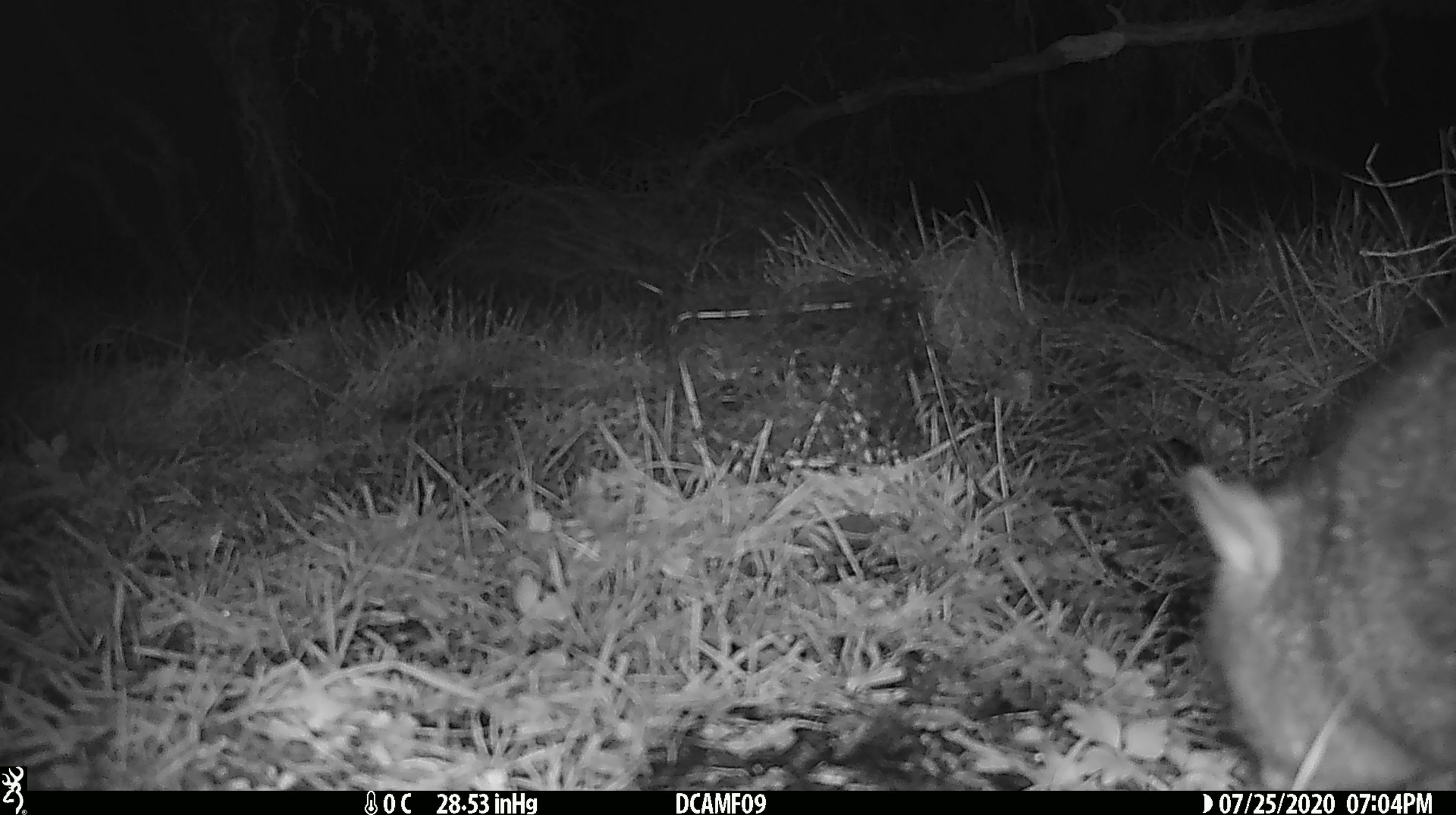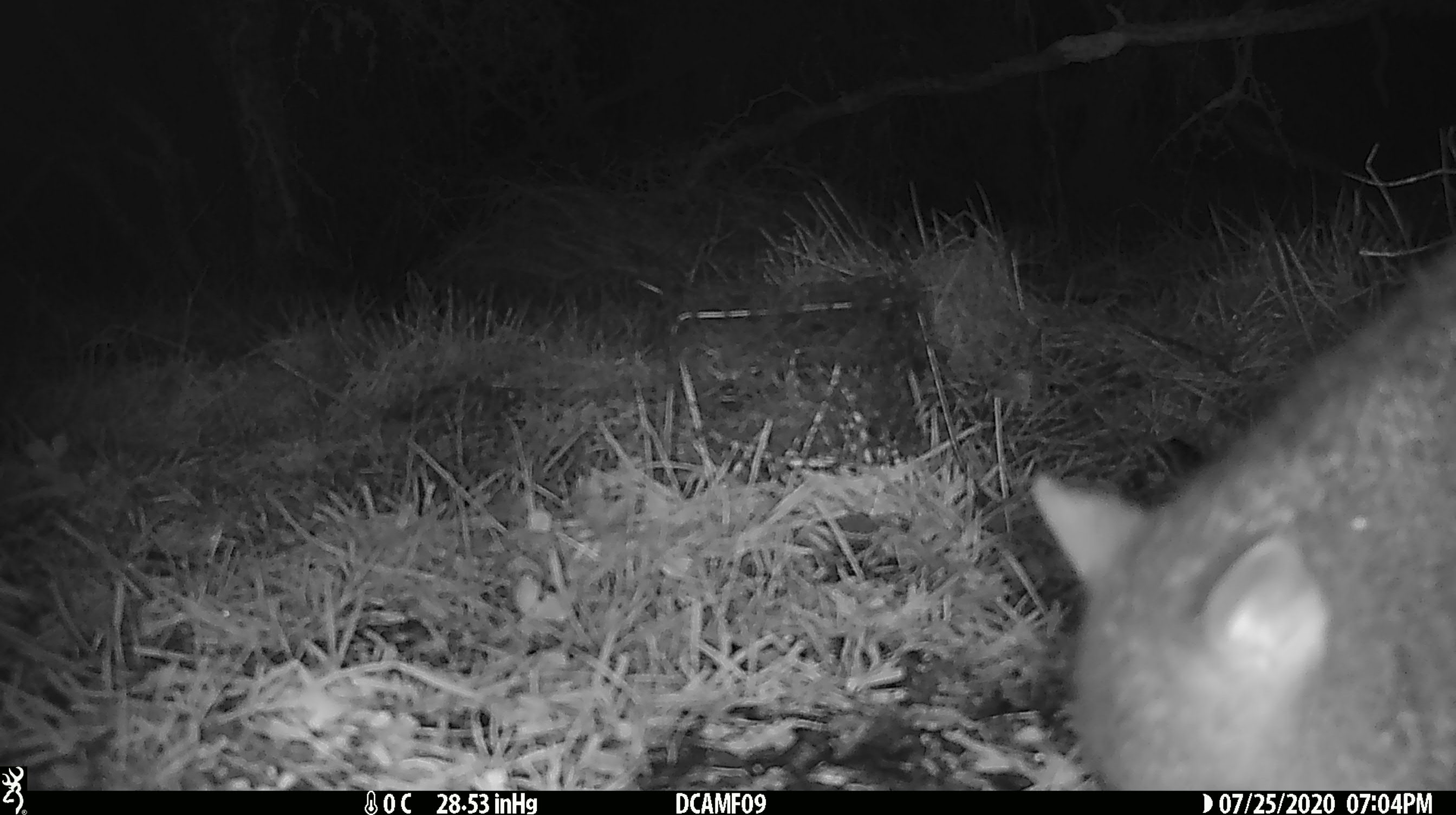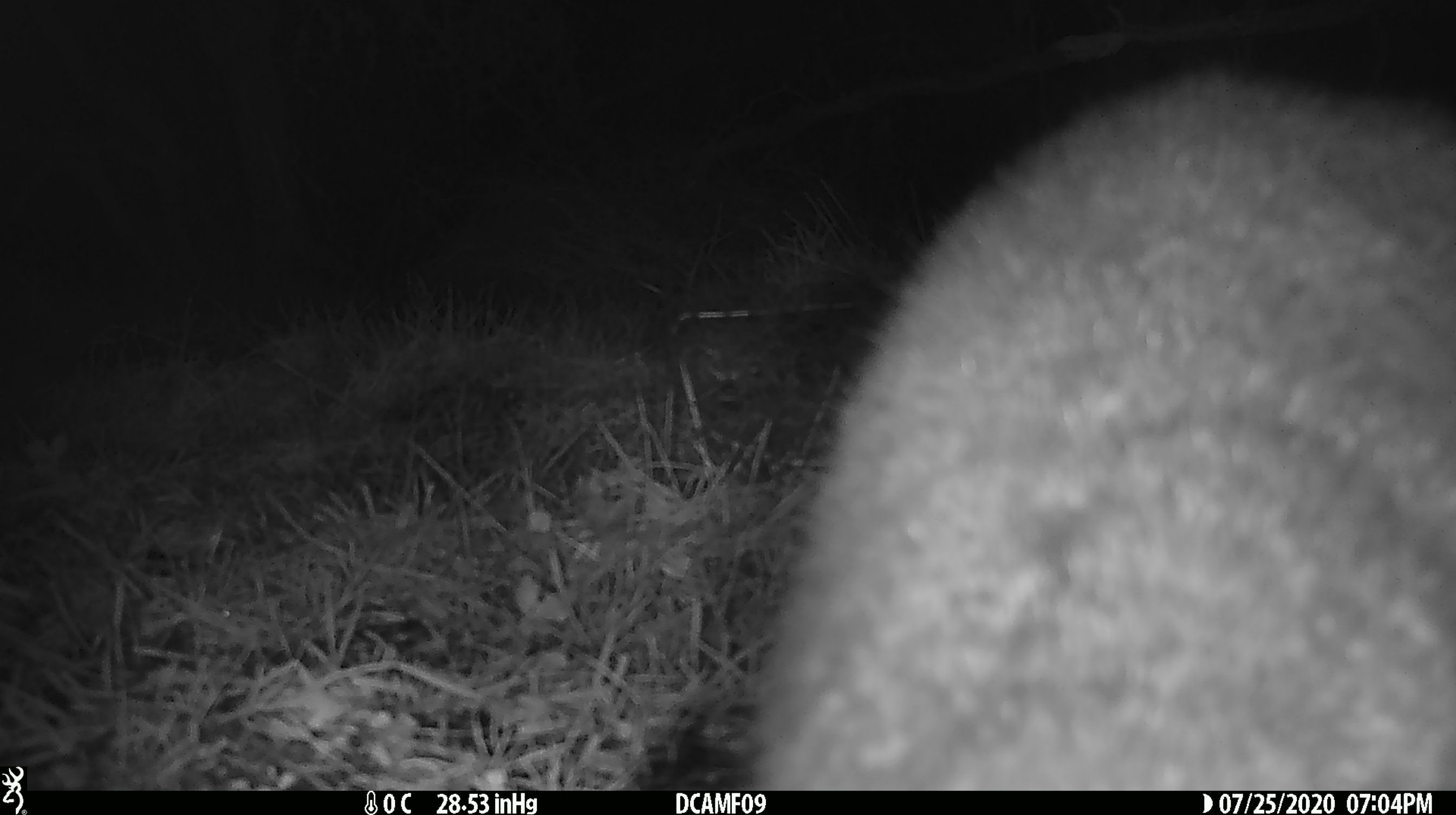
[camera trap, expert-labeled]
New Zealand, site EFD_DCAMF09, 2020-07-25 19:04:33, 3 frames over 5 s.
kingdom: Animalia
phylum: Chordata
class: Mammalia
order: Diprotodontia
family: Phalangeridae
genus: Trichosurus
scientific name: Trichosurus vulpecula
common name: common brushtail possum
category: possum